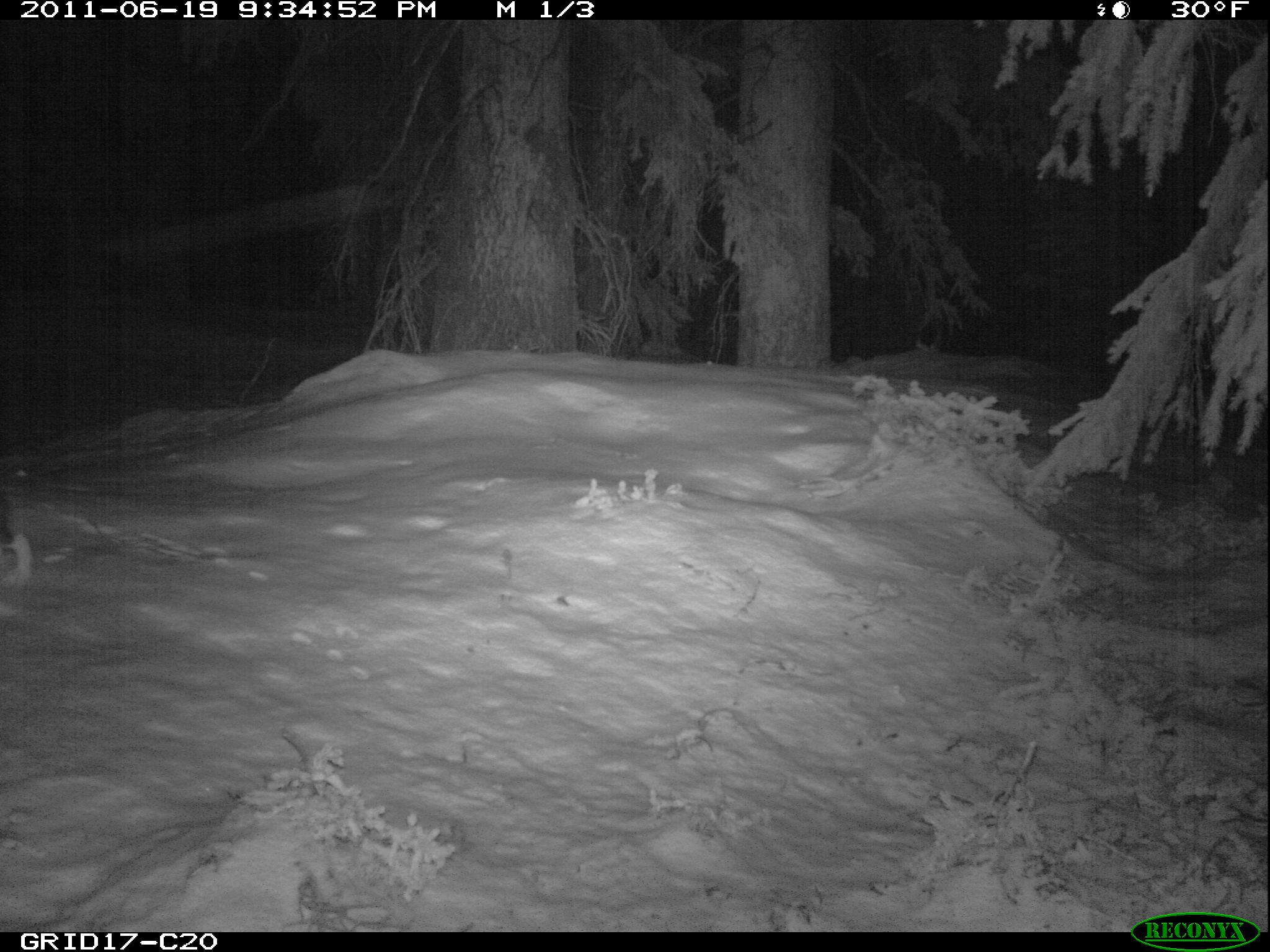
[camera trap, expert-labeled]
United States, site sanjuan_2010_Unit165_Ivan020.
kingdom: Animalia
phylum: Chordata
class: Mammalia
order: Lagomorpha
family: Leporidae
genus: Lepus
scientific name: Lepus americanus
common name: snowshoe hare